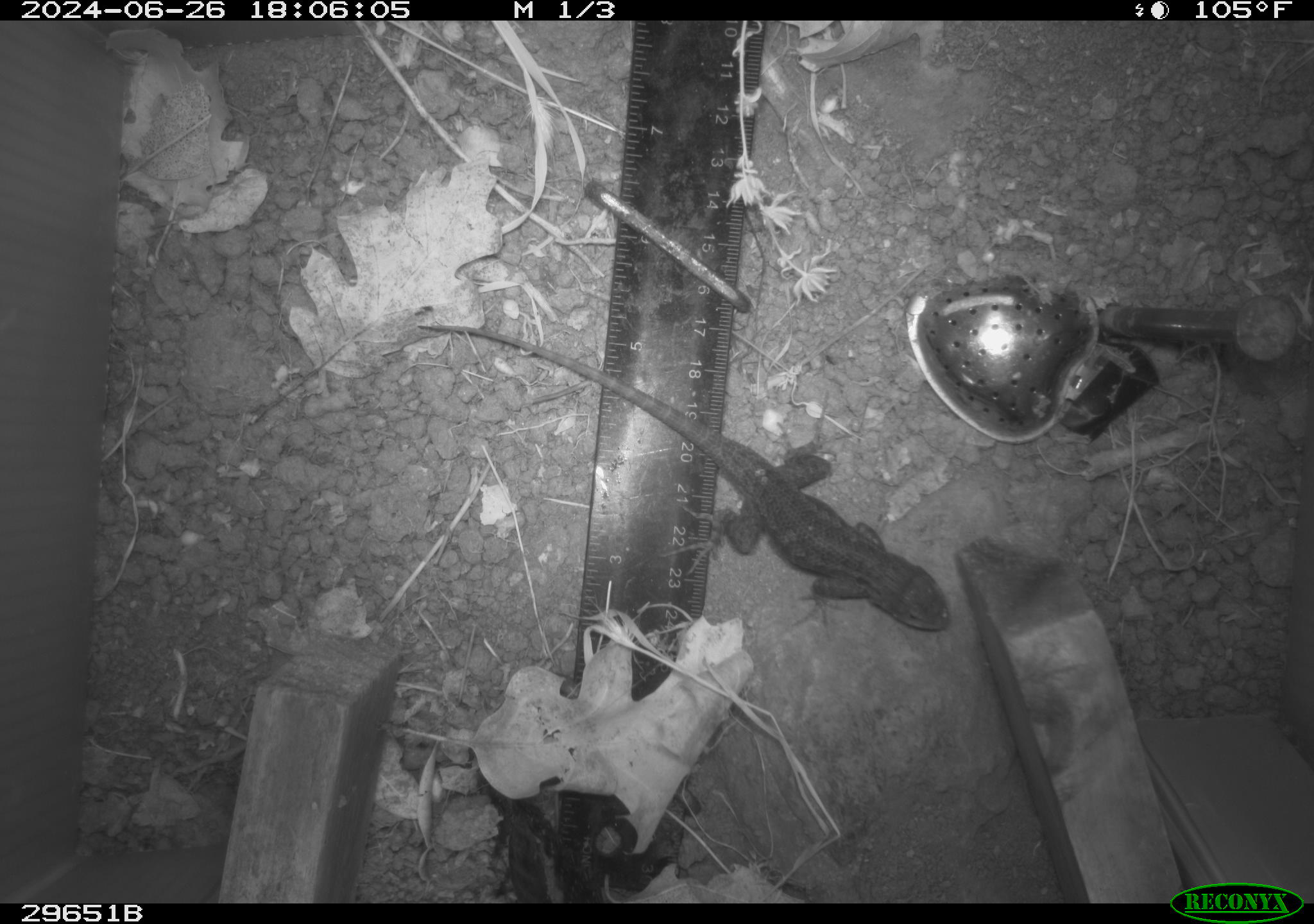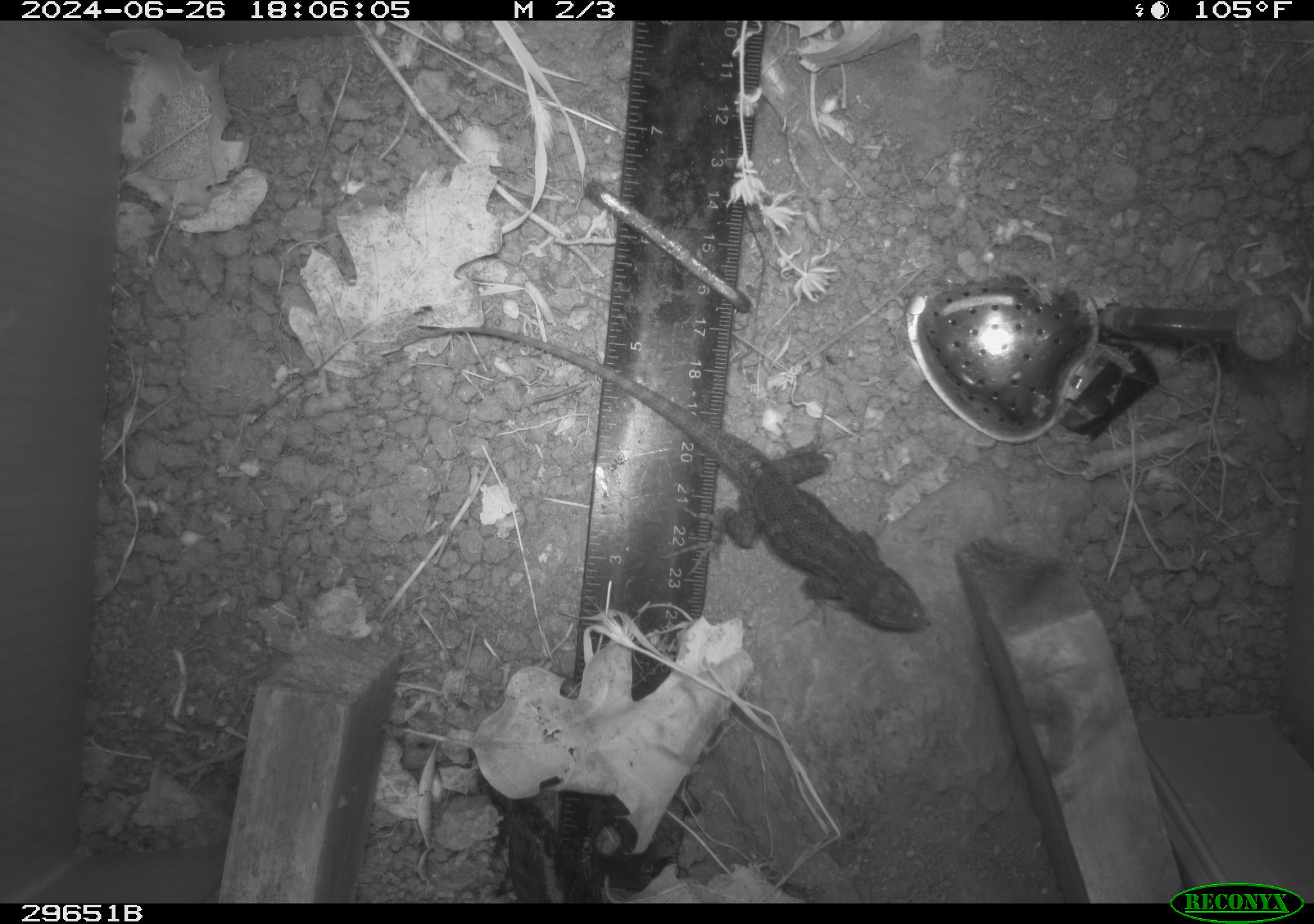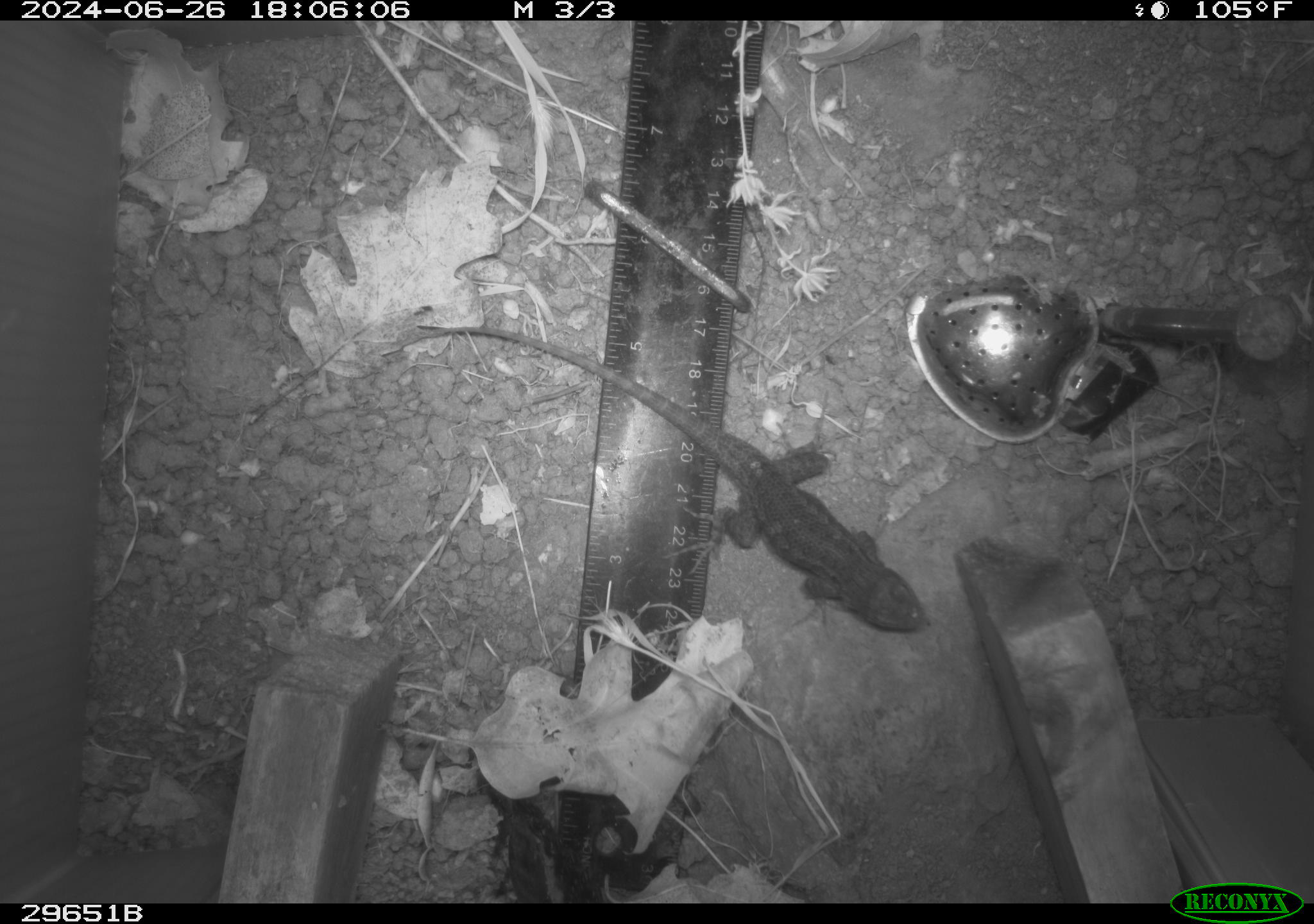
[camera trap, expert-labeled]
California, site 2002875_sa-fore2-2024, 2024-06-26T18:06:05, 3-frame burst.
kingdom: Animalia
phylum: Chordata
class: Reptilia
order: Squamata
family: Phrynosomatidae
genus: Sceloporus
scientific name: Sceloporus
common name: spiny lizards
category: sceloporus species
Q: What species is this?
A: Sceloporus species (spiny lizards) (Sceloporus).